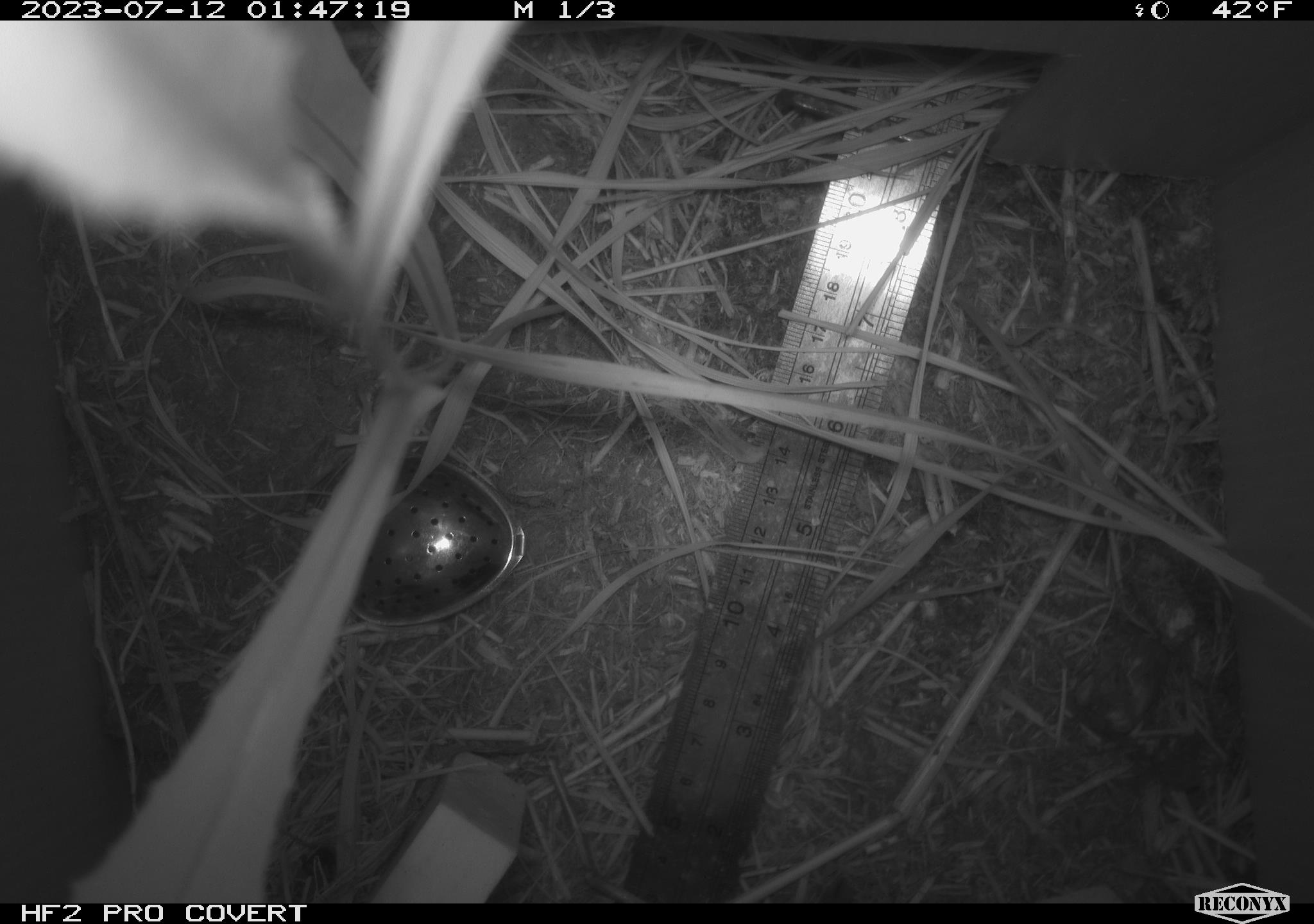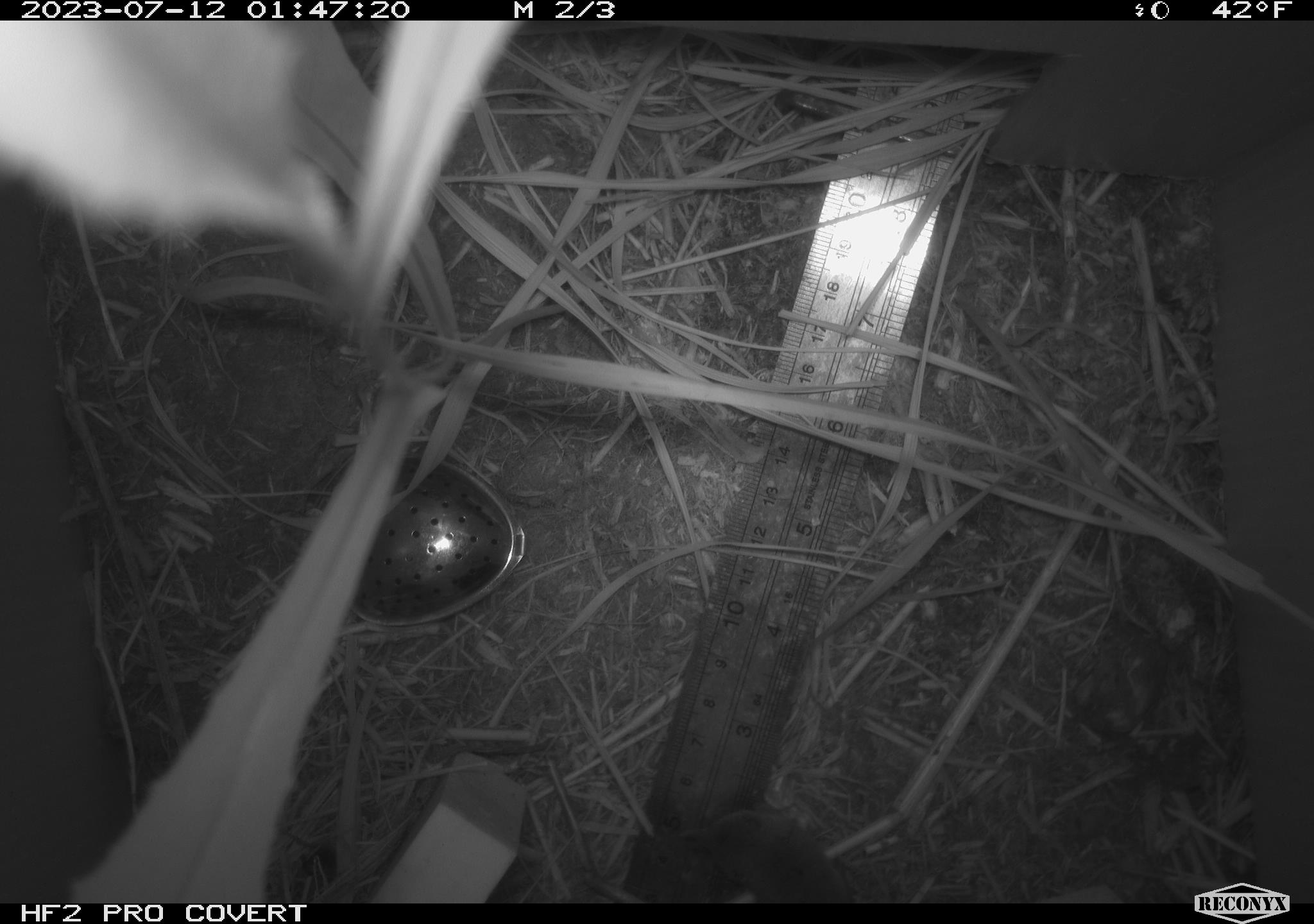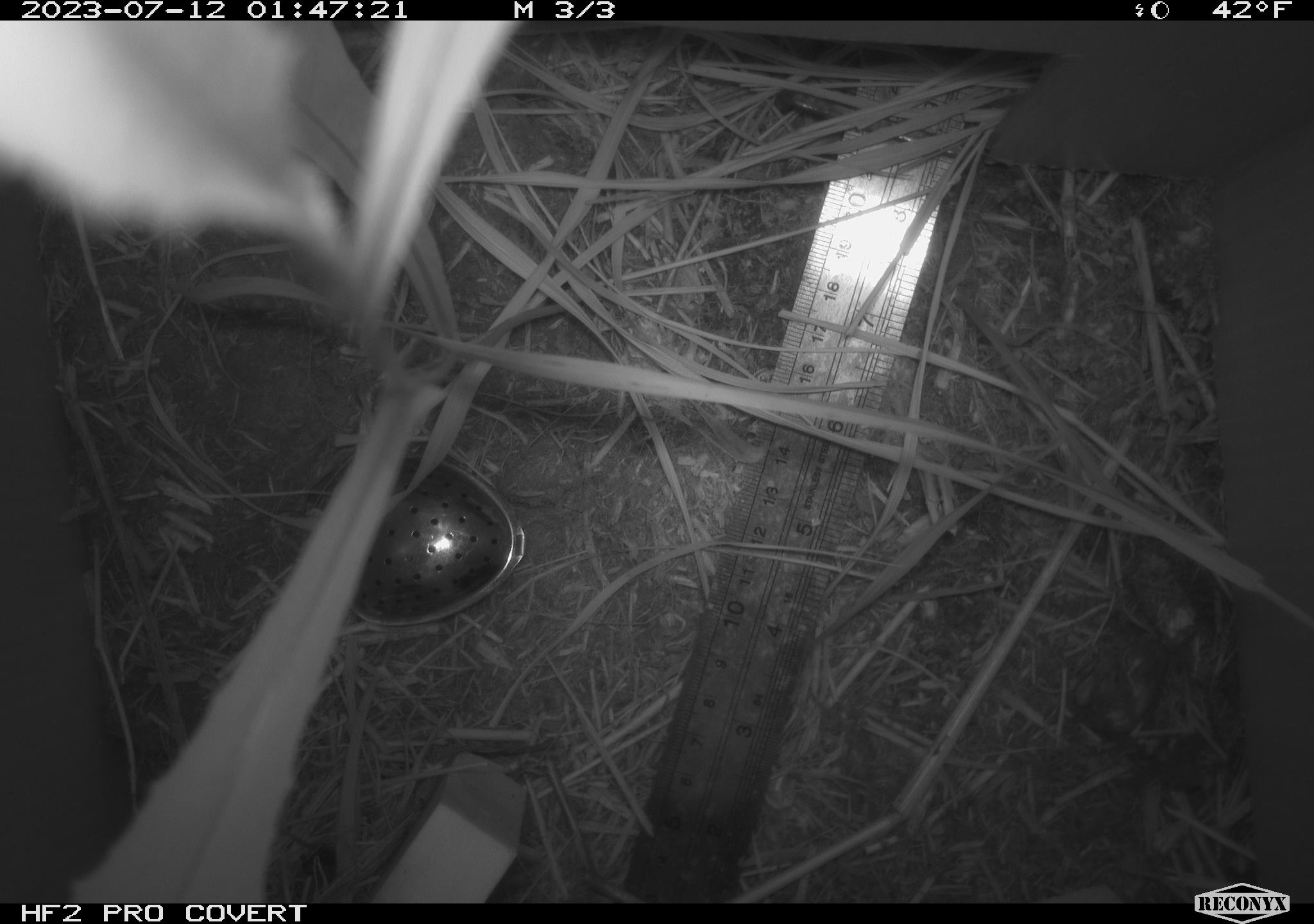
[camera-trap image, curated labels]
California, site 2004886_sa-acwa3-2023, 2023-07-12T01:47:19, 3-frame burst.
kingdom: Animalia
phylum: Chordata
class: Mammalia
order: Eulipotyphla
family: Soricidae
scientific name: Soricidae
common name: shrews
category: soricidae family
Soricidae family (shrews) (Soricidae).